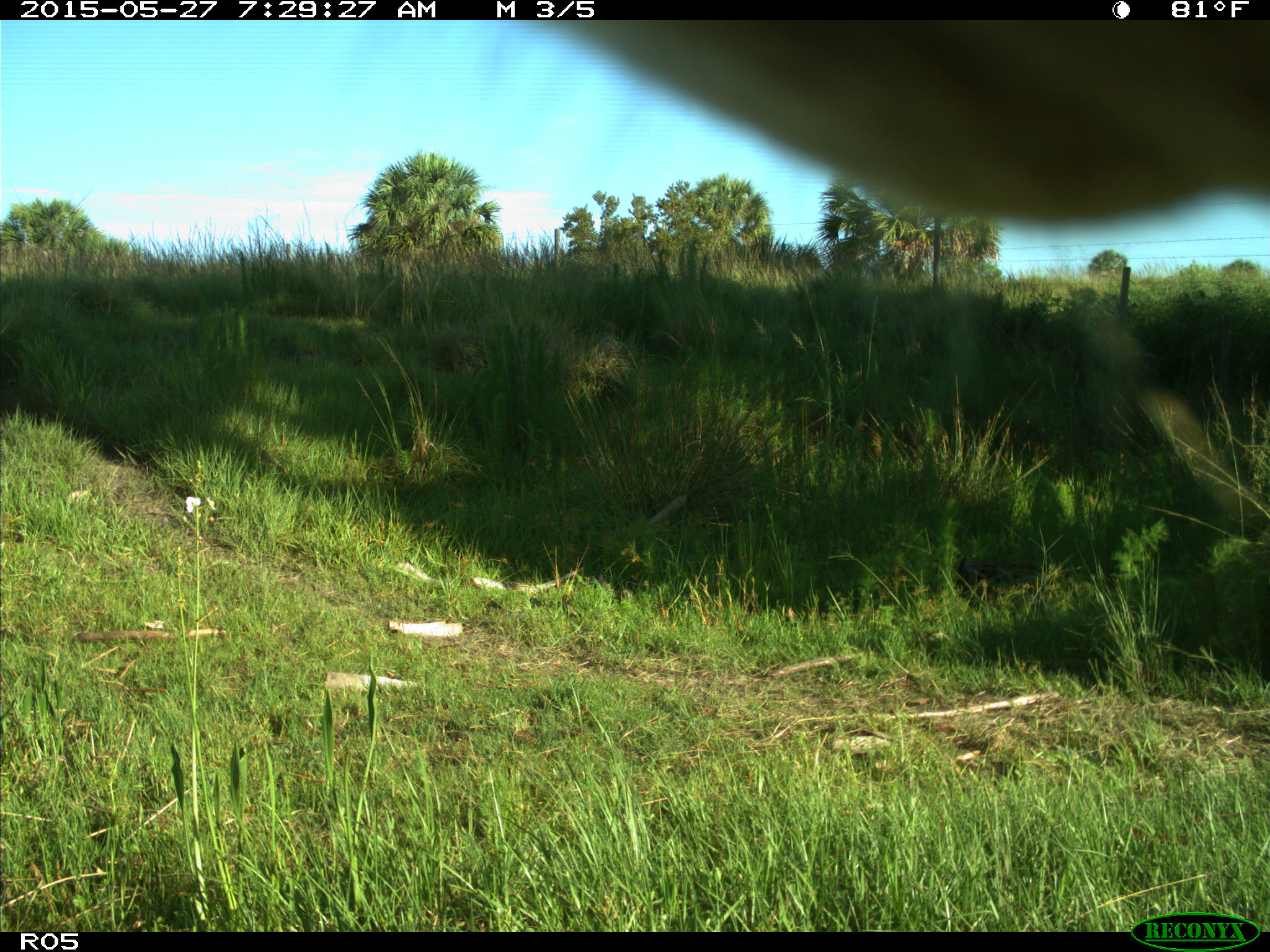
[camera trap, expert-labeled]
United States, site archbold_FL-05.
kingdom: Animalia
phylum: Chordata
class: Mammalia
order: Artiodactyla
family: Bovidae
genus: Bos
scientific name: Bos taurus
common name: domestic cow